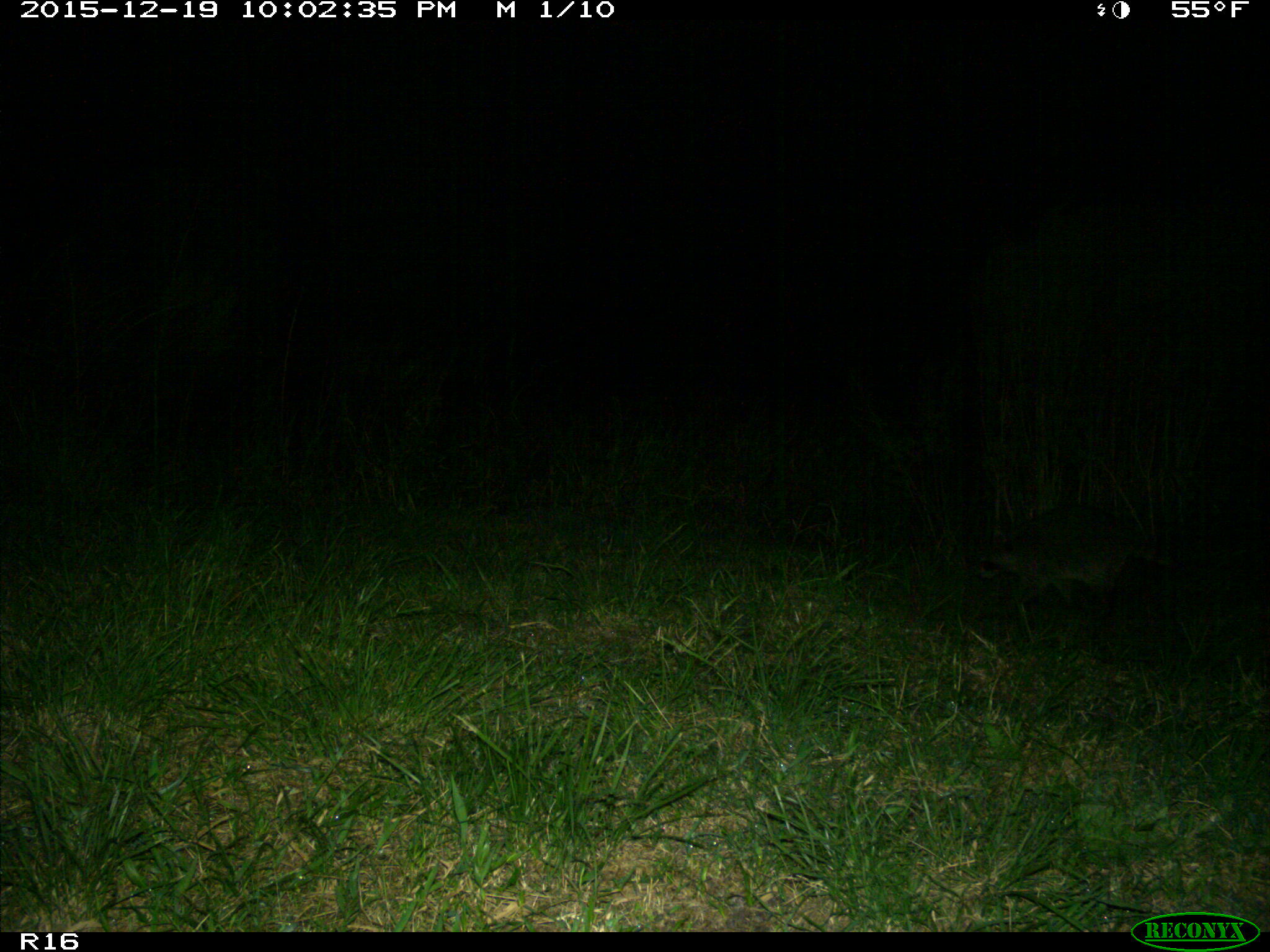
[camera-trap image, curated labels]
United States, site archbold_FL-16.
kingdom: Animalia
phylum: Chordata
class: Mammalia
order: Carnivora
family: Procyonidae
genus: Procyon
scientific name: Procyon lotor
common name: common raccoon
Procyon lotor (common raccoon).